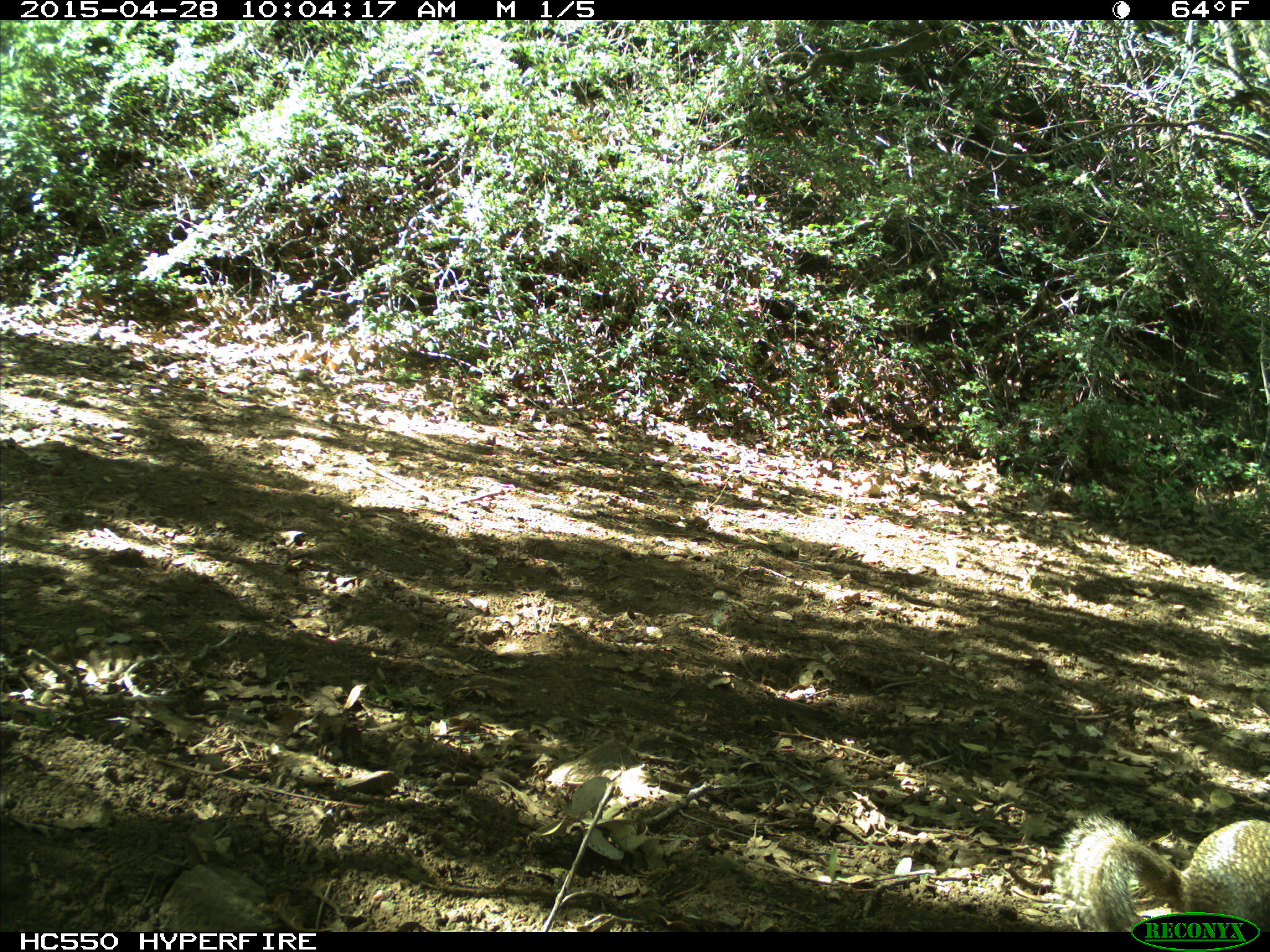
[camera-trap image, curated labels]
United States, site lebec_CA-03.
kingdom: Animalia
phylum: Chordata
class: Mammalia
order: Rodentia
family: Sciuridae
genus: Otospermophilus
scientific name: Otospermophilus beecheyi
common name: california ground squirrel